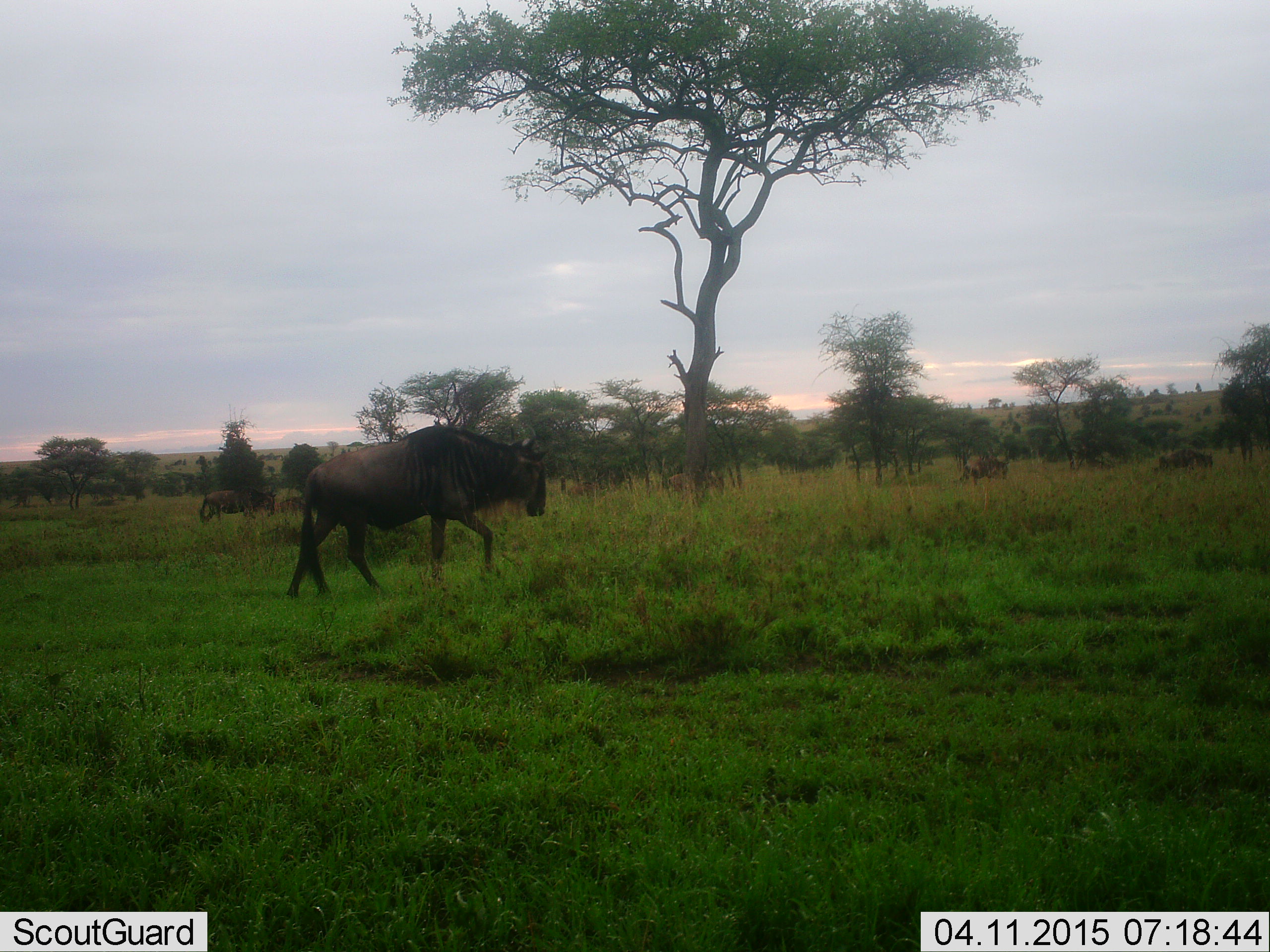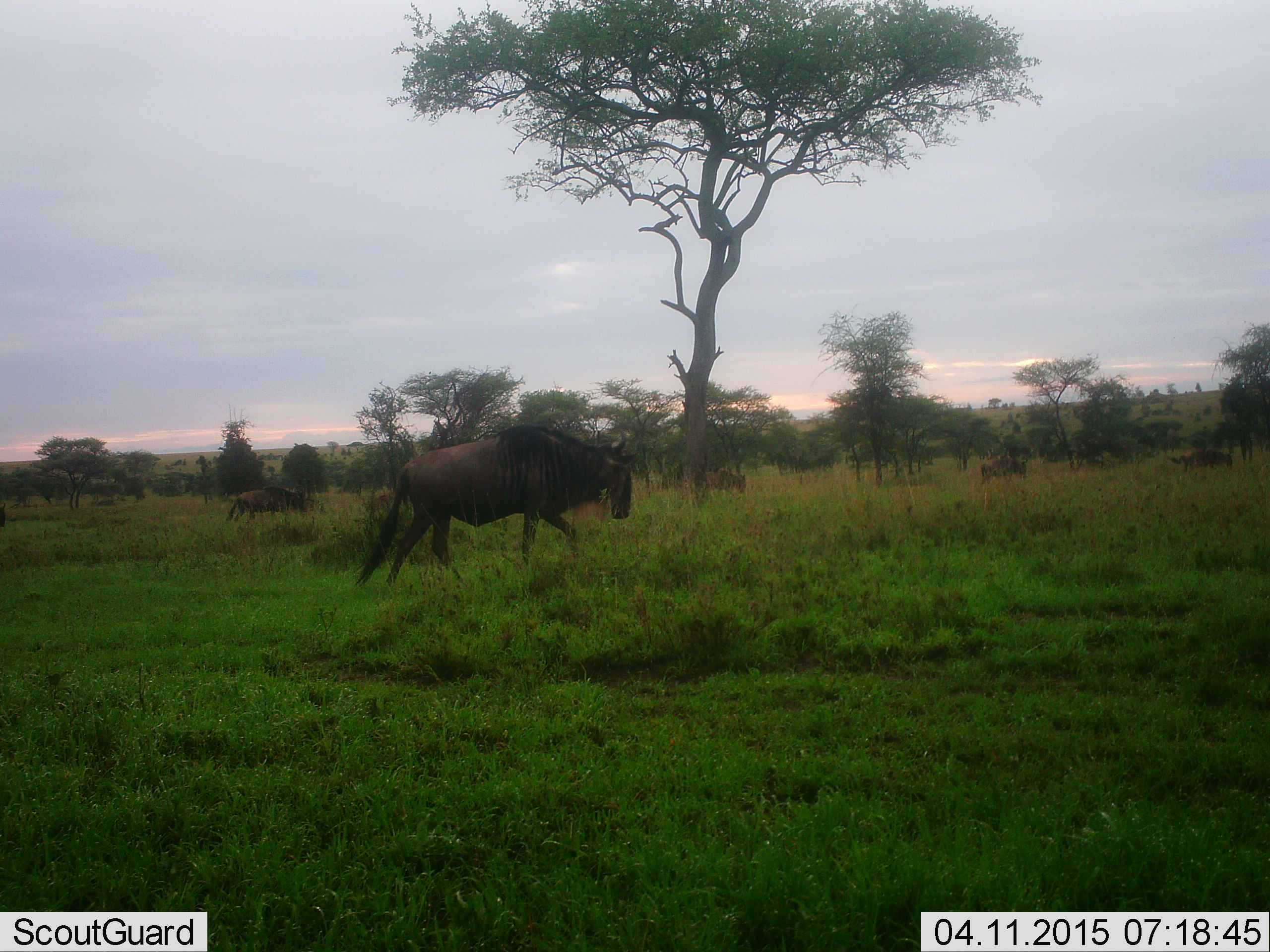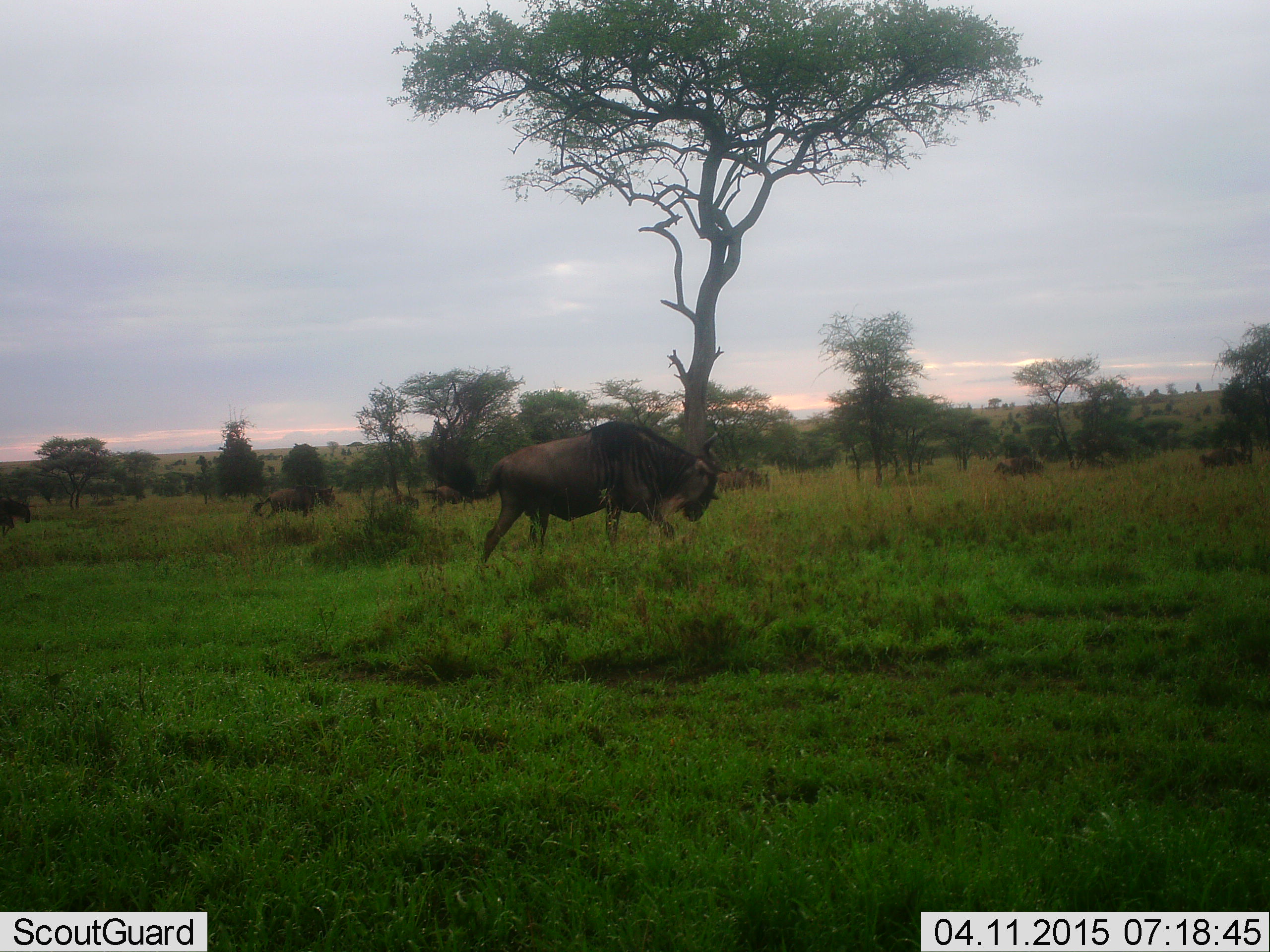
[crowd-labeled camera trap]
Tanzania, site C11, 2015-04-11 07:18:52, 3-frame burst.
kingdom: Animalia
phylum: Chordata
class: Mammalia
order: Artiodactyla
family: Bovidae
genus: Connochaetes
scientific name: Connochaetes taurinus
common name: blue wildebeest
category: wildebeest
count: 6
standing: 0%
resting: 0%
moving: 100%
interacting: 0%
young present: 0%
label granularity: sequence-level